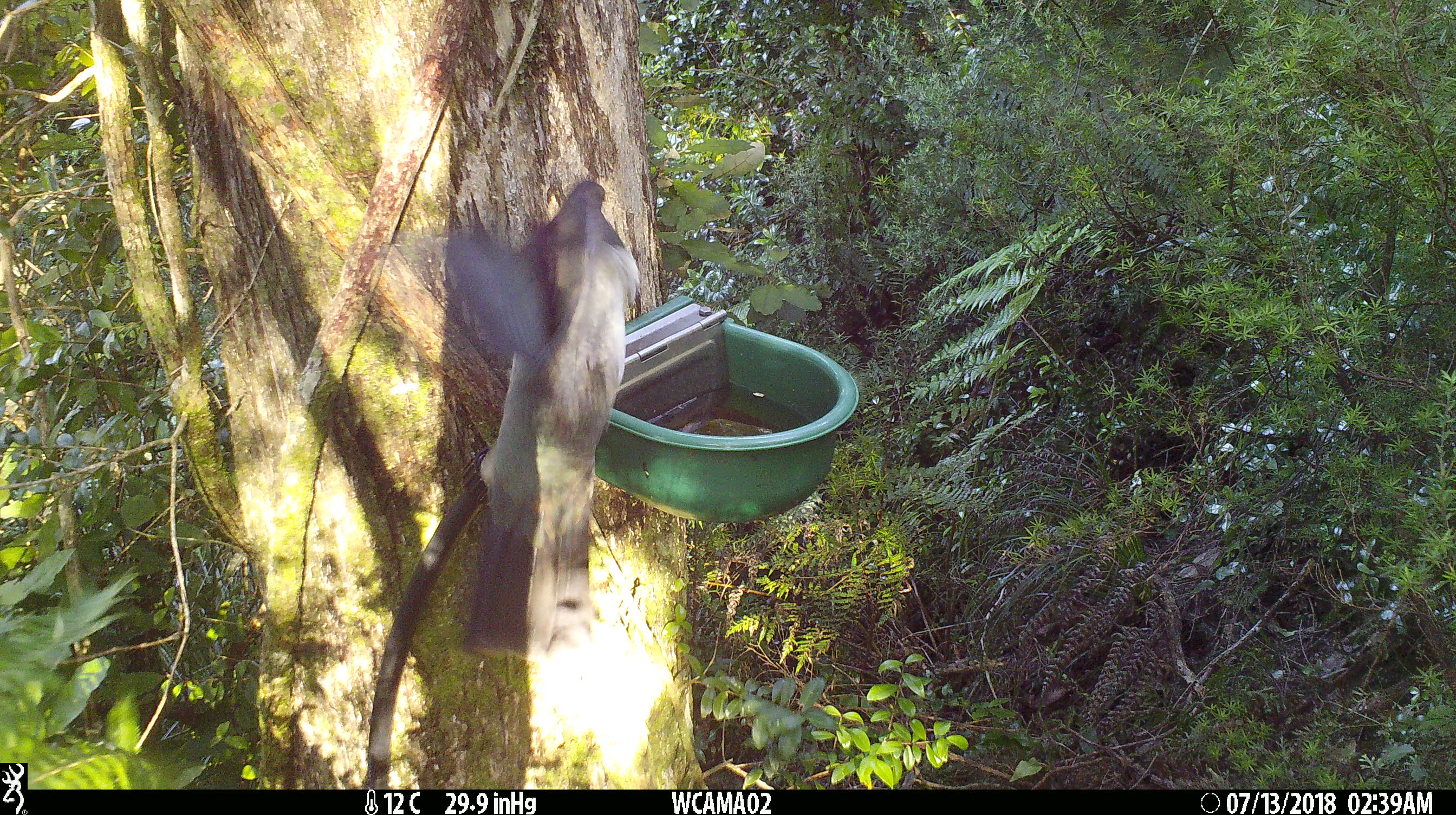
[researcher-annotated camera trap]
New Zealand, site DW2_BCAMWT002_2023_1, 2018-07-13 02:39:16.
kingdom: Animalia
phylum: Chordata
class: Aves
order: Columbiformes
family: Columbidae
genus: Hemiphaga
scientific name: Hemiphaga novaeseelandiae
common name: new zealand pigeon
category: kereru